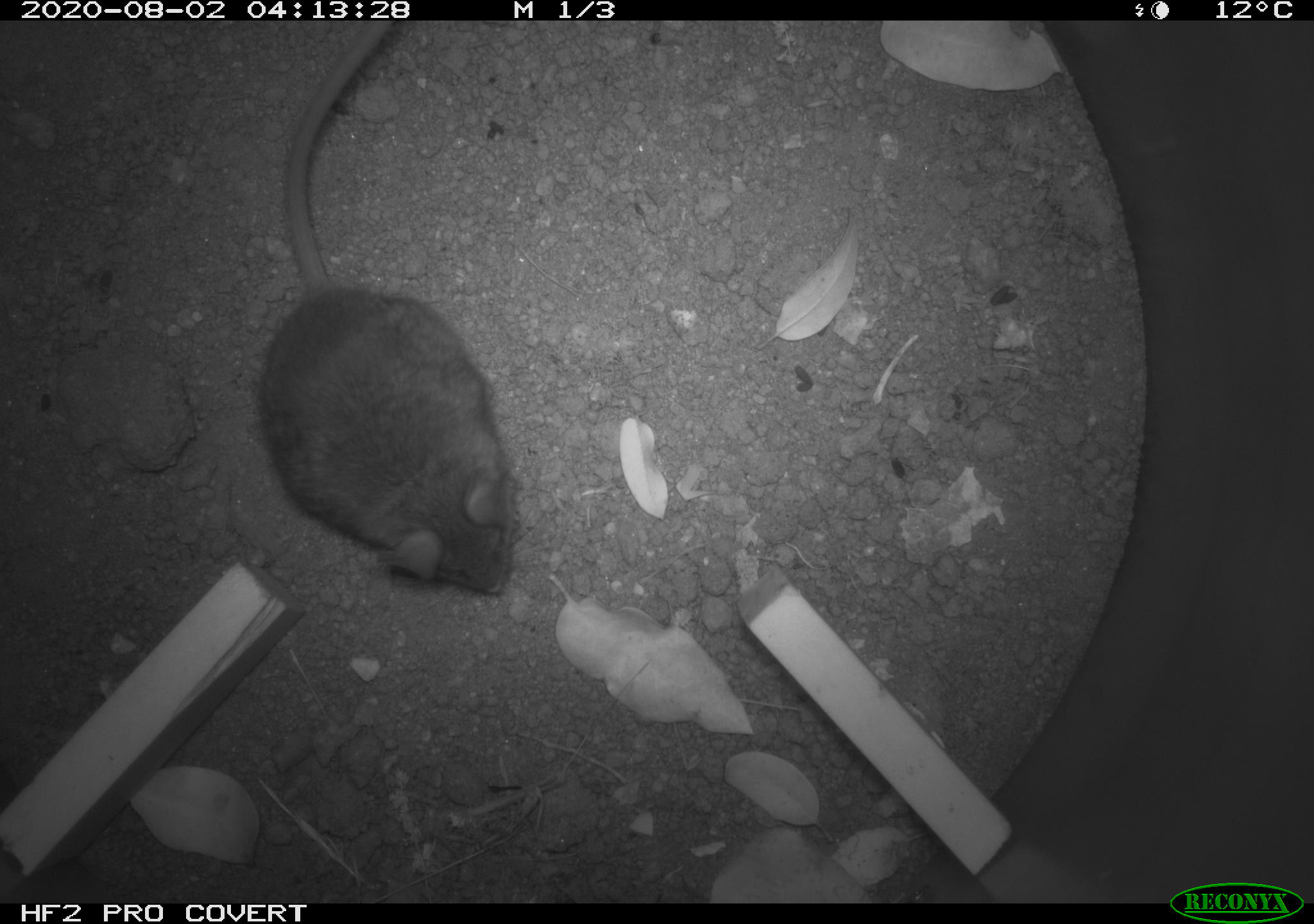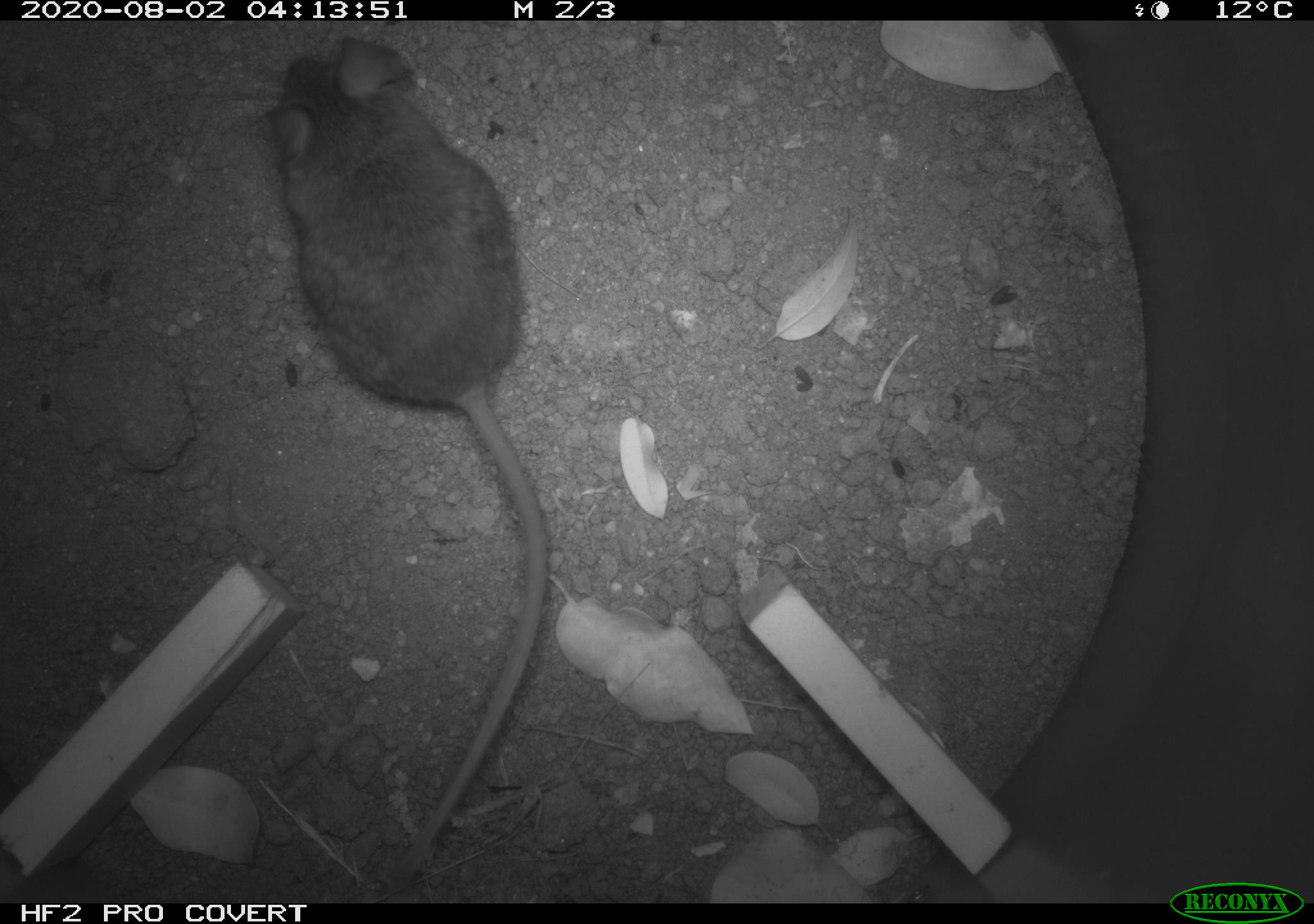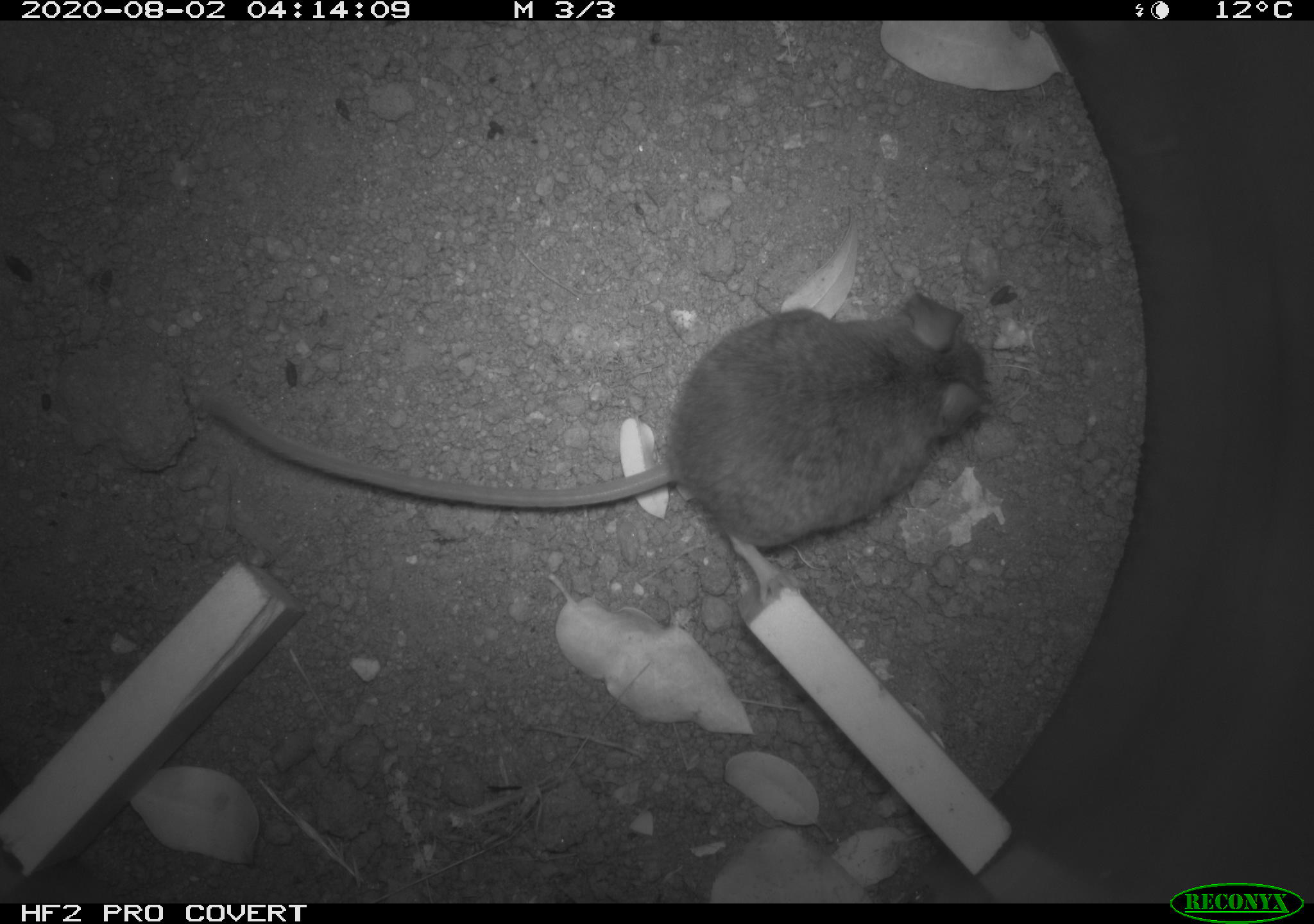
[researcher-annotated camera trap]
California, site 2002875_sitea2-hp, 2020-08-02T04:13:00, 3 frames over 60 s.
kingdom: Animalia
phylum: Chordata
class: Mammalia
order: Rodentia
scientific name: Rodentia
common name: rodent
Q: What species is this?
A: Rodent (Rodentia).